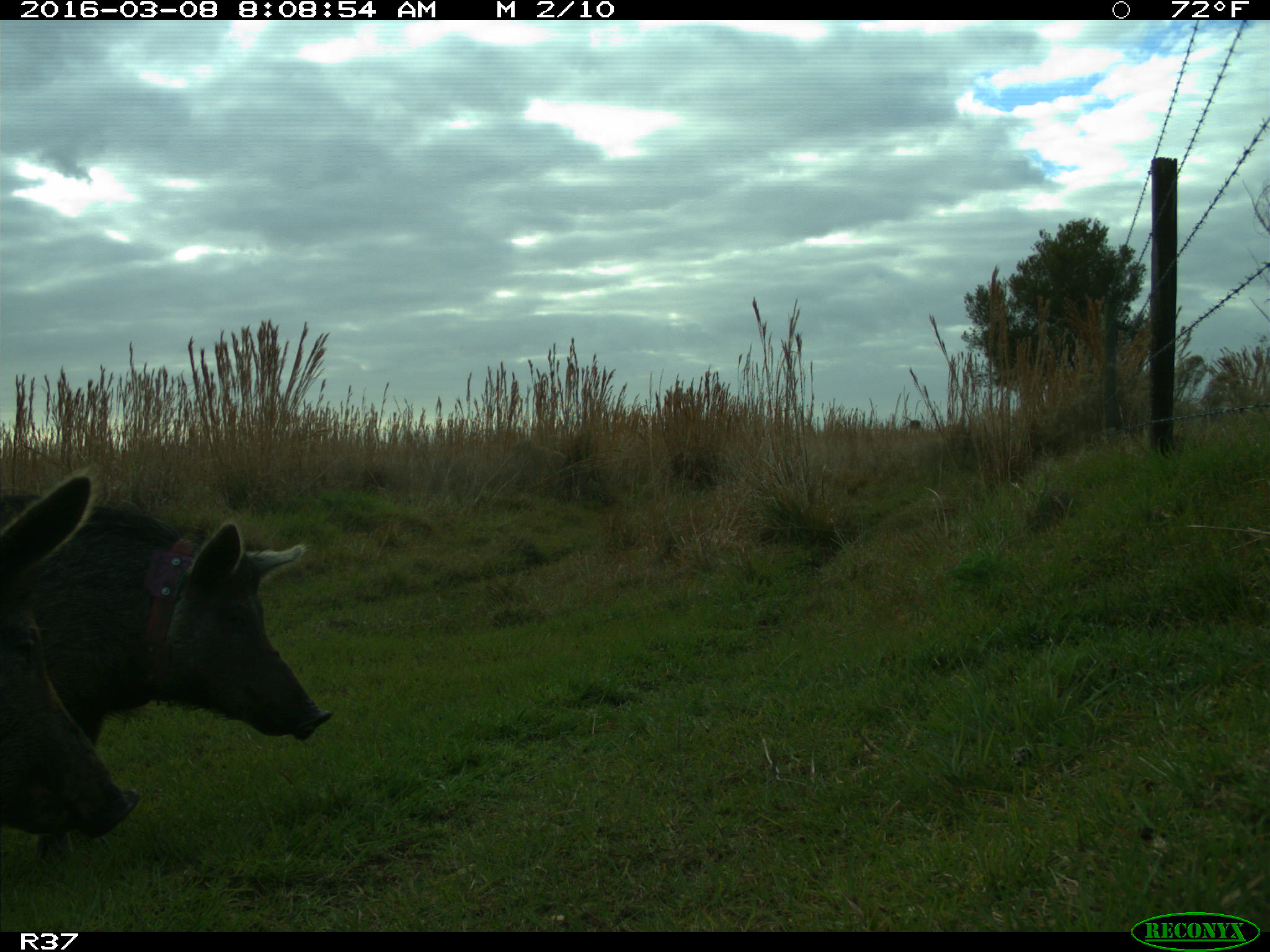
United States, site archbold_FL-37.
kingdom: Animalia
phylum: Chordata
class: Mammalia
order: Artiodactyla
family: Suidae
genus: Sus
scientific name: Sus scrofa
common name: wild boar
Sus scrofa (wild boar).